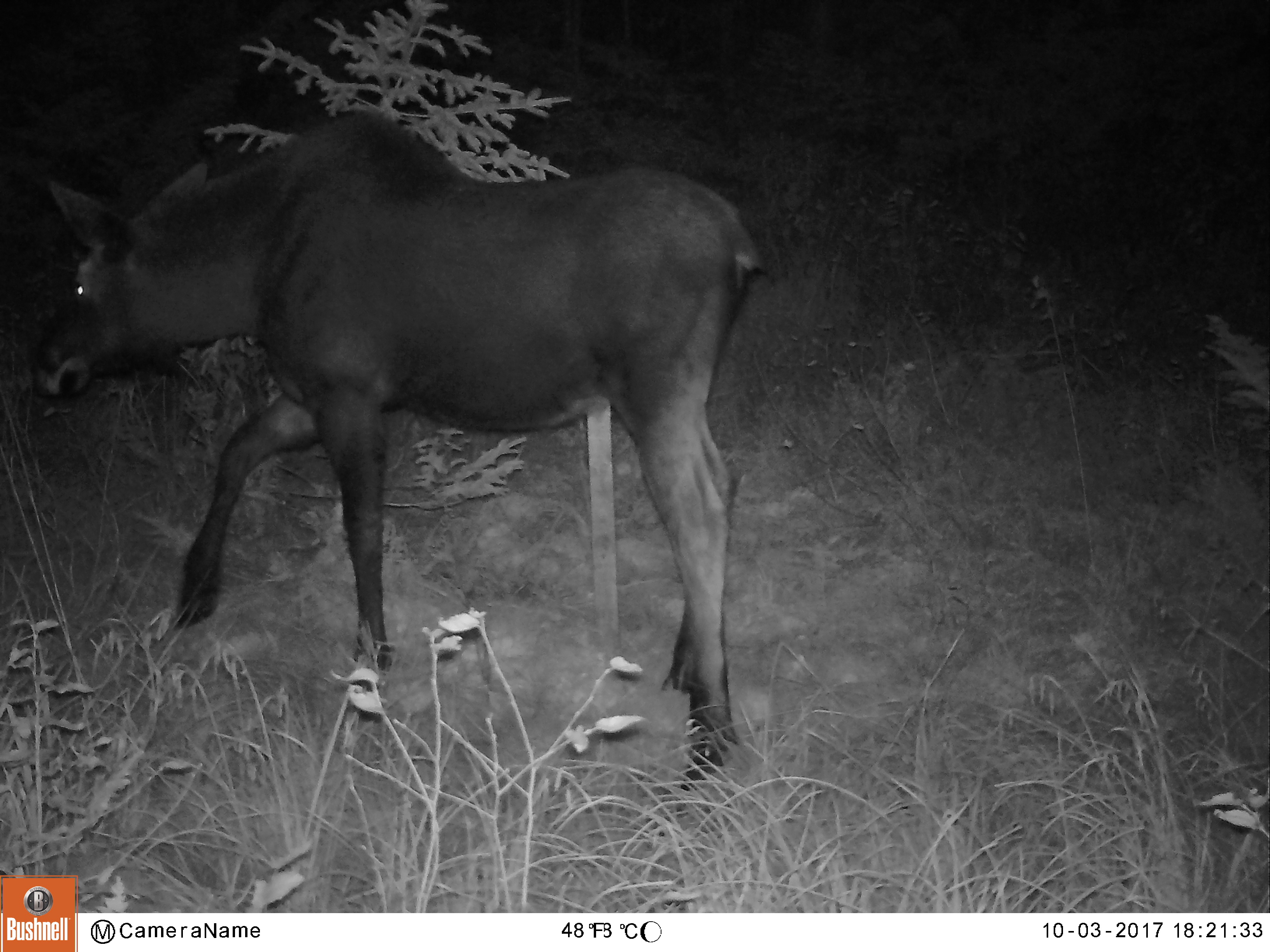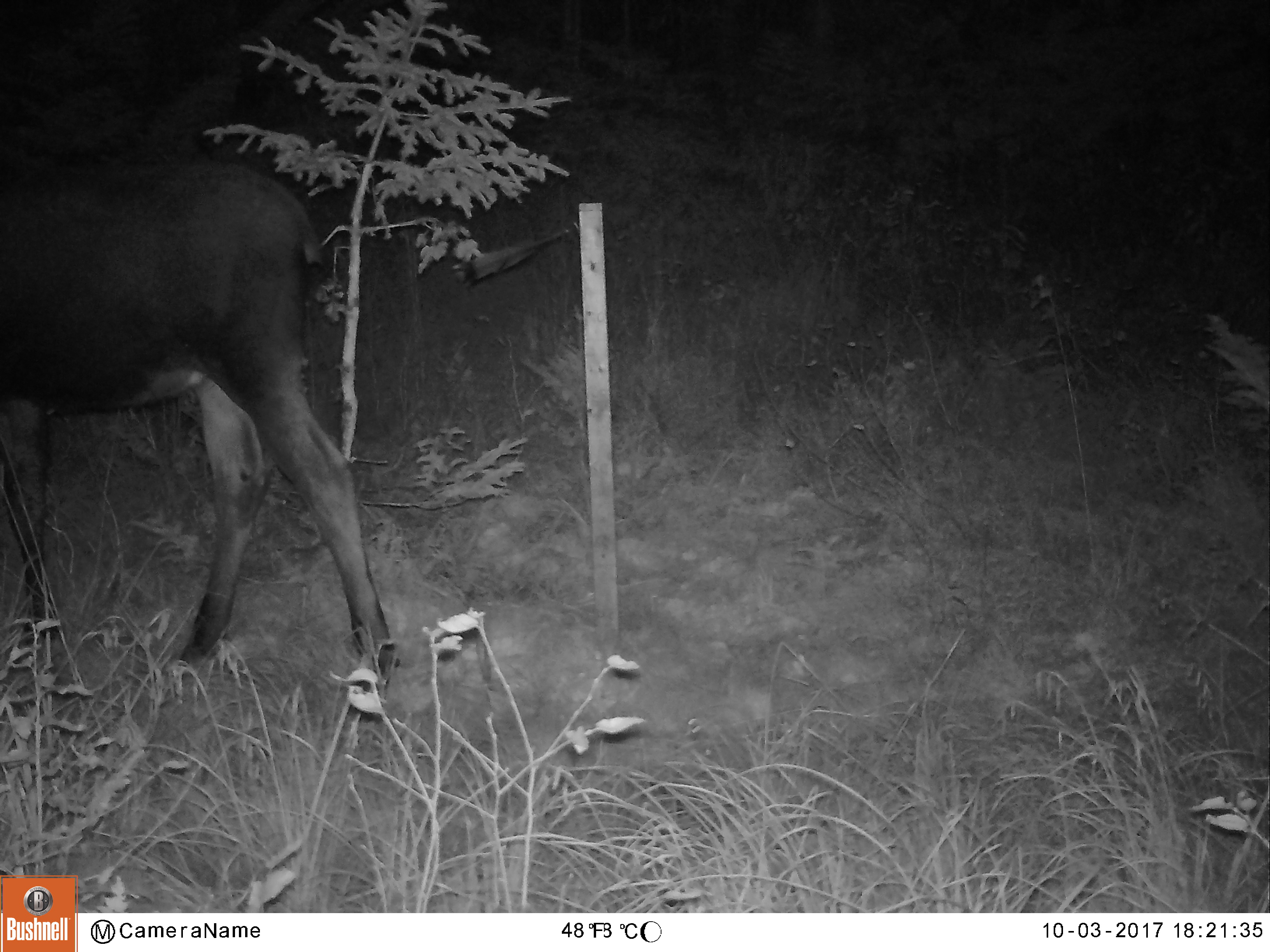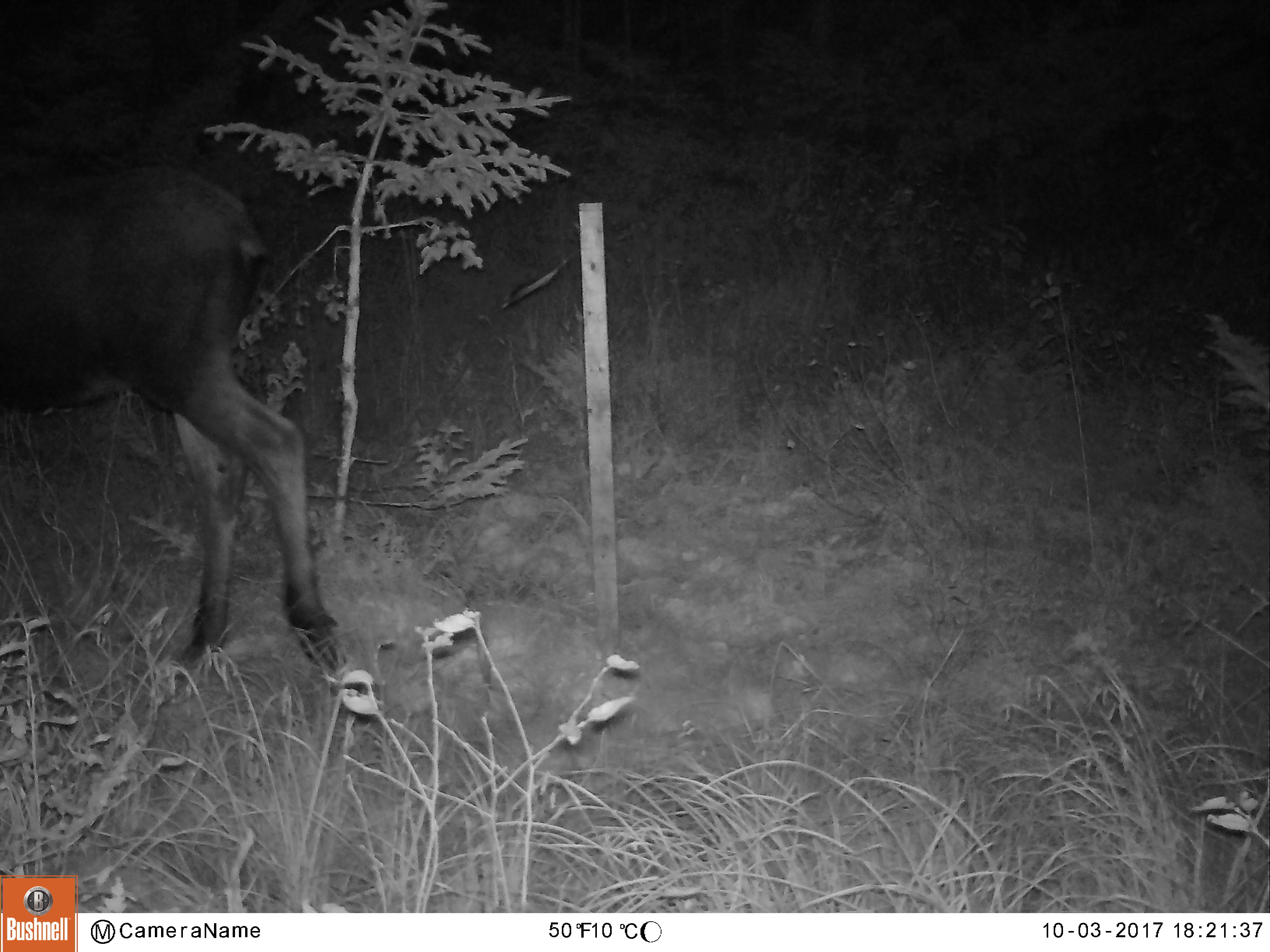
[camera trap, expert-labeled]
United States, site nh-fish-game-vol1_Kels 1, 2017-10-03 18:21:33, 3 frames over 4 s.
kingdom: Animalia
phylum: Chordata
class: Mammalia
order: Artiodactyla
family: Cervidae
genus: Alces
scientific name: Alces alces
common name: moose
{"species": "moose (Alces alces)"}